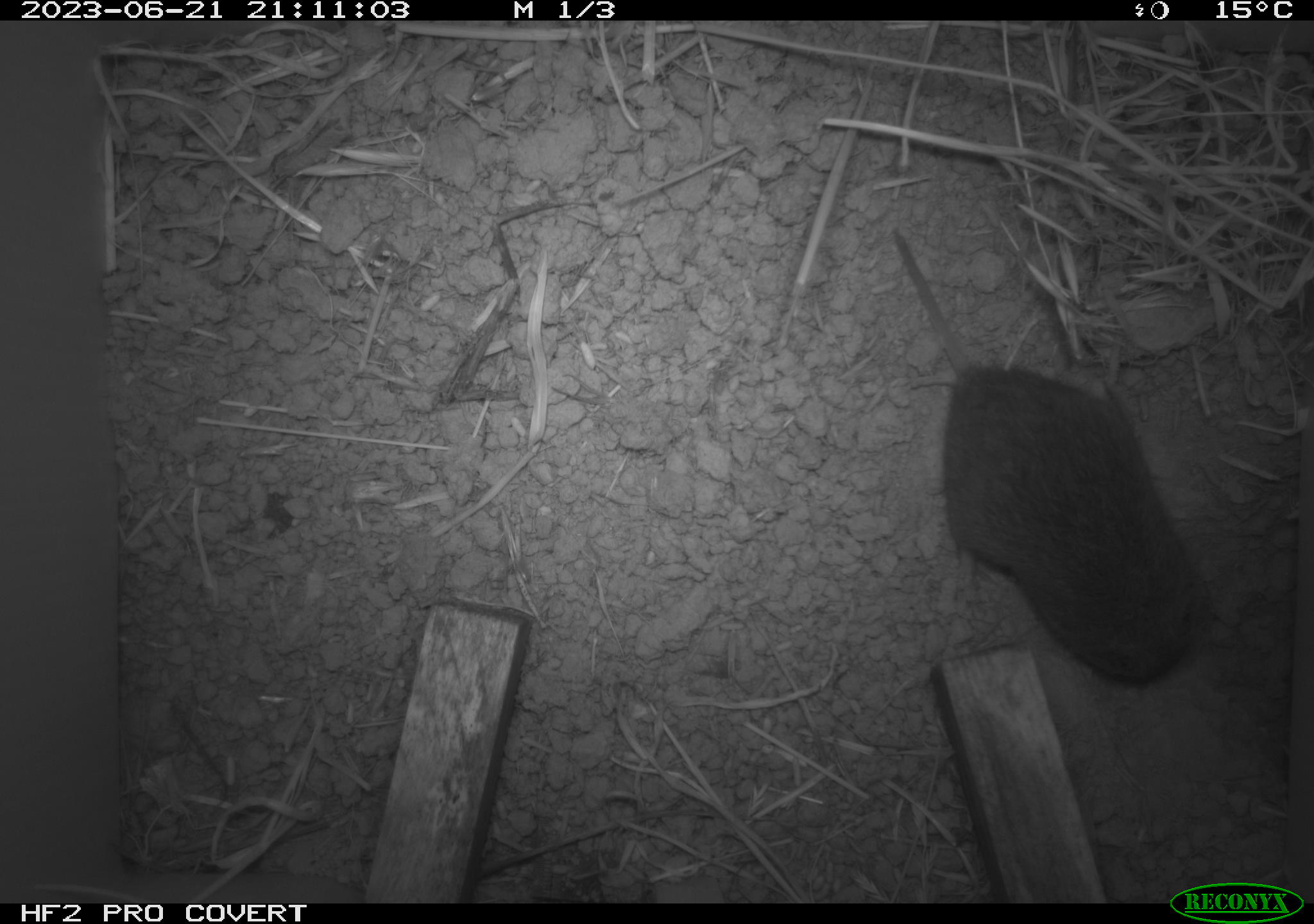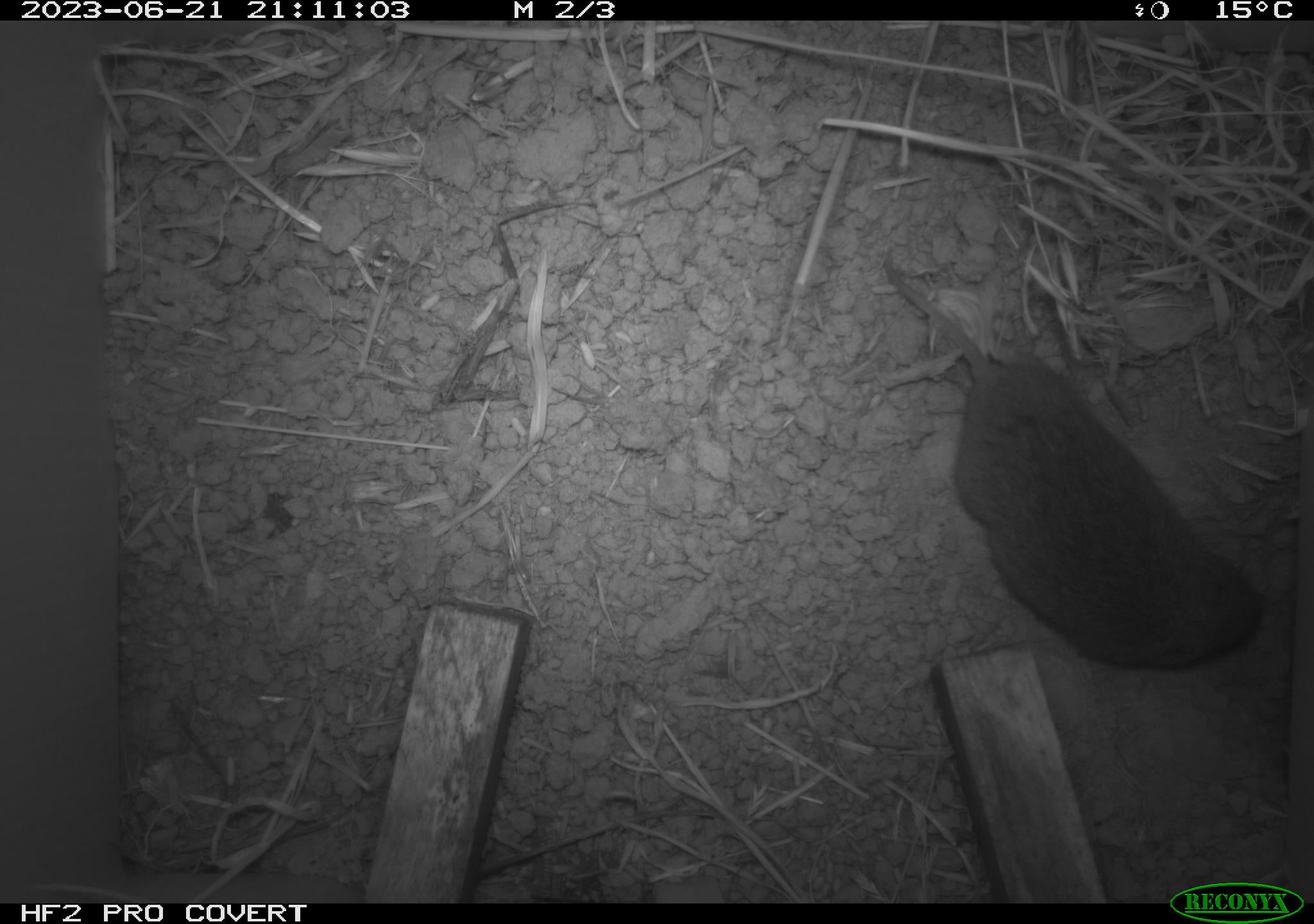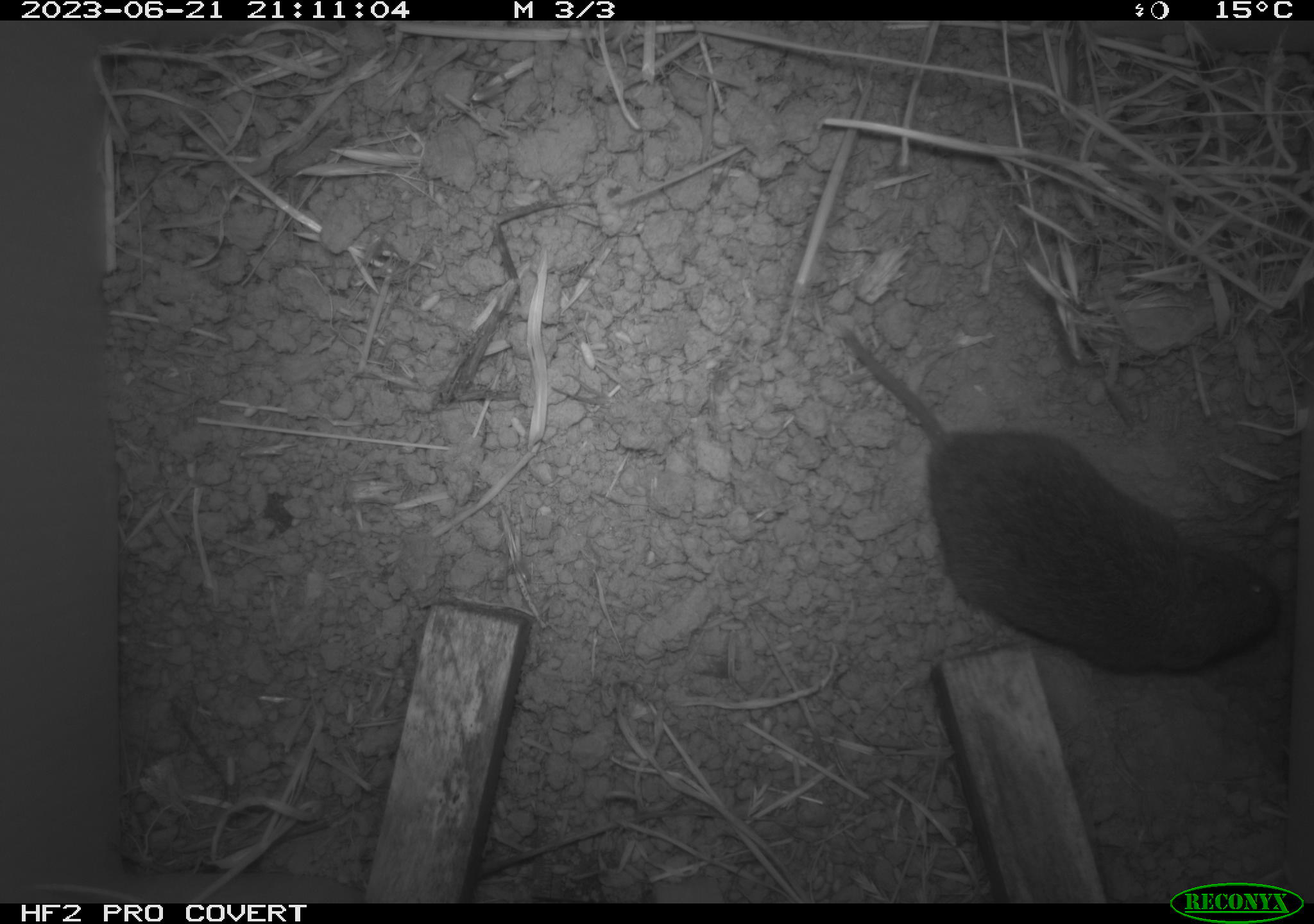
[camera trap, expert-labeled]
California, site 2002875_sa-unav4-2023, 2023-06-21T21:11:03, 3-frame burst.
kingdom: Animalia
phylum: Chordata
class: Mammalia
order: Rodentia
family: Cricetidae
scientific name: Arvicolinae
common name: voles, lemmings, and muskrats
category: arvicolinae subfamily